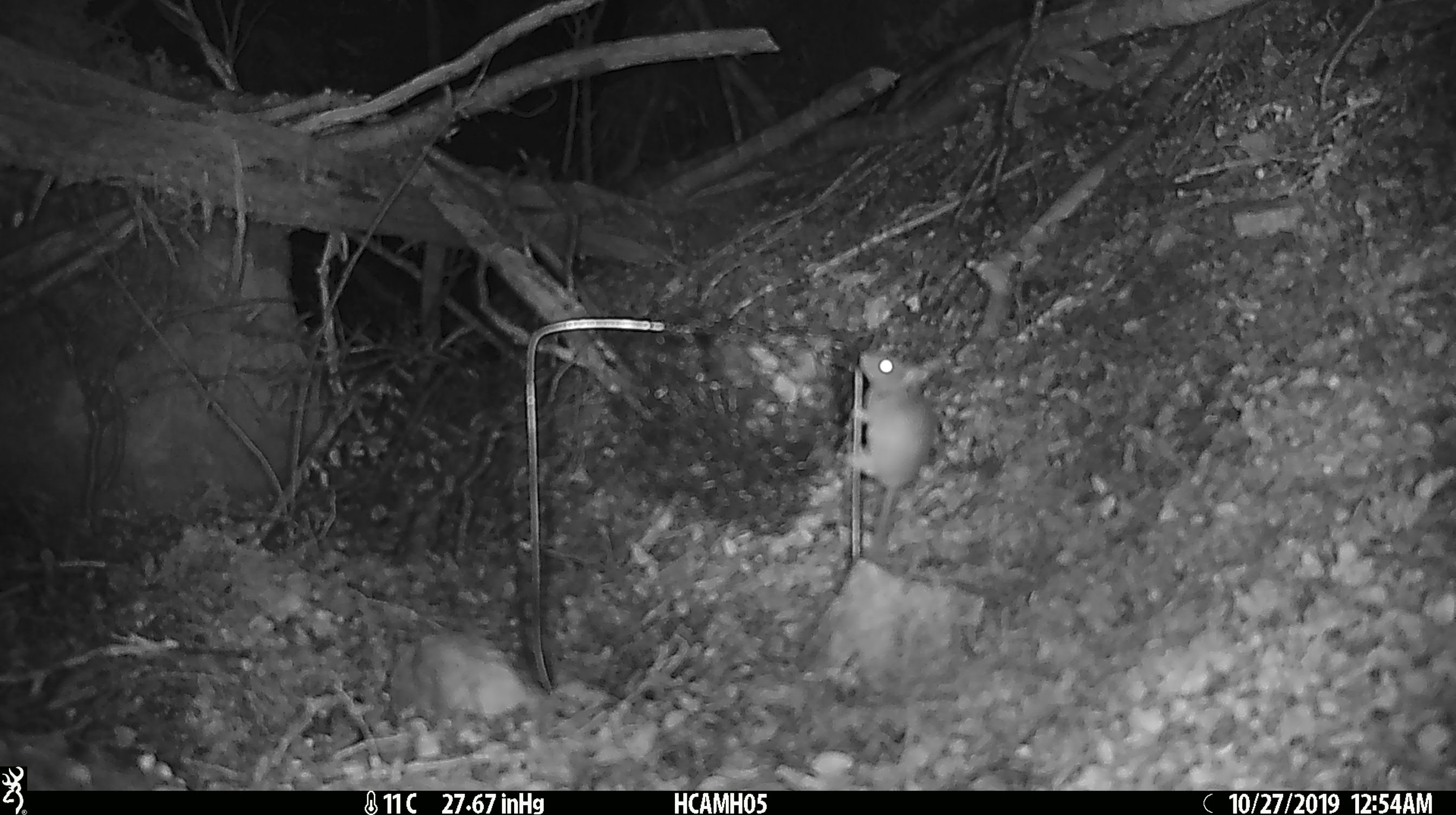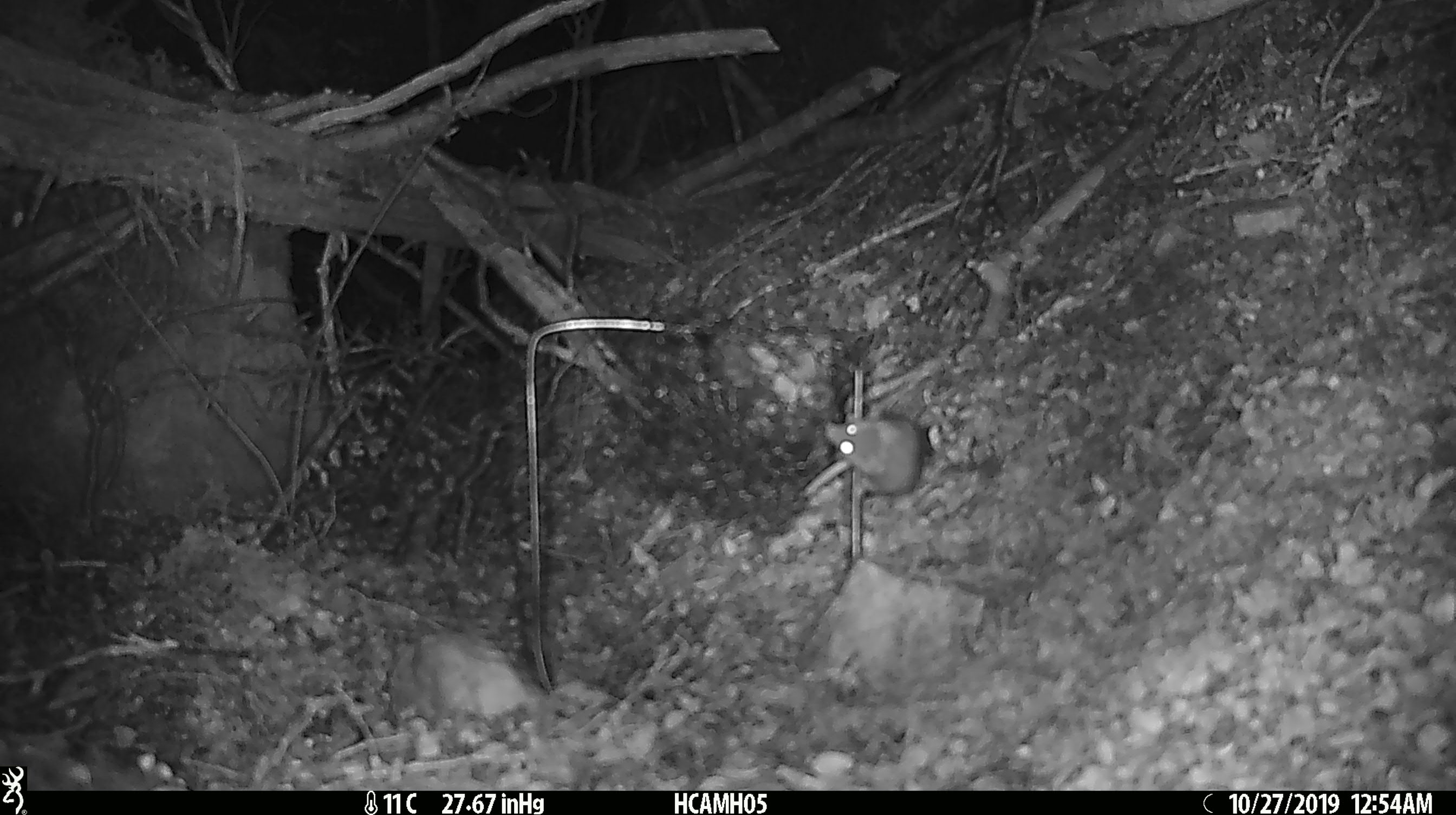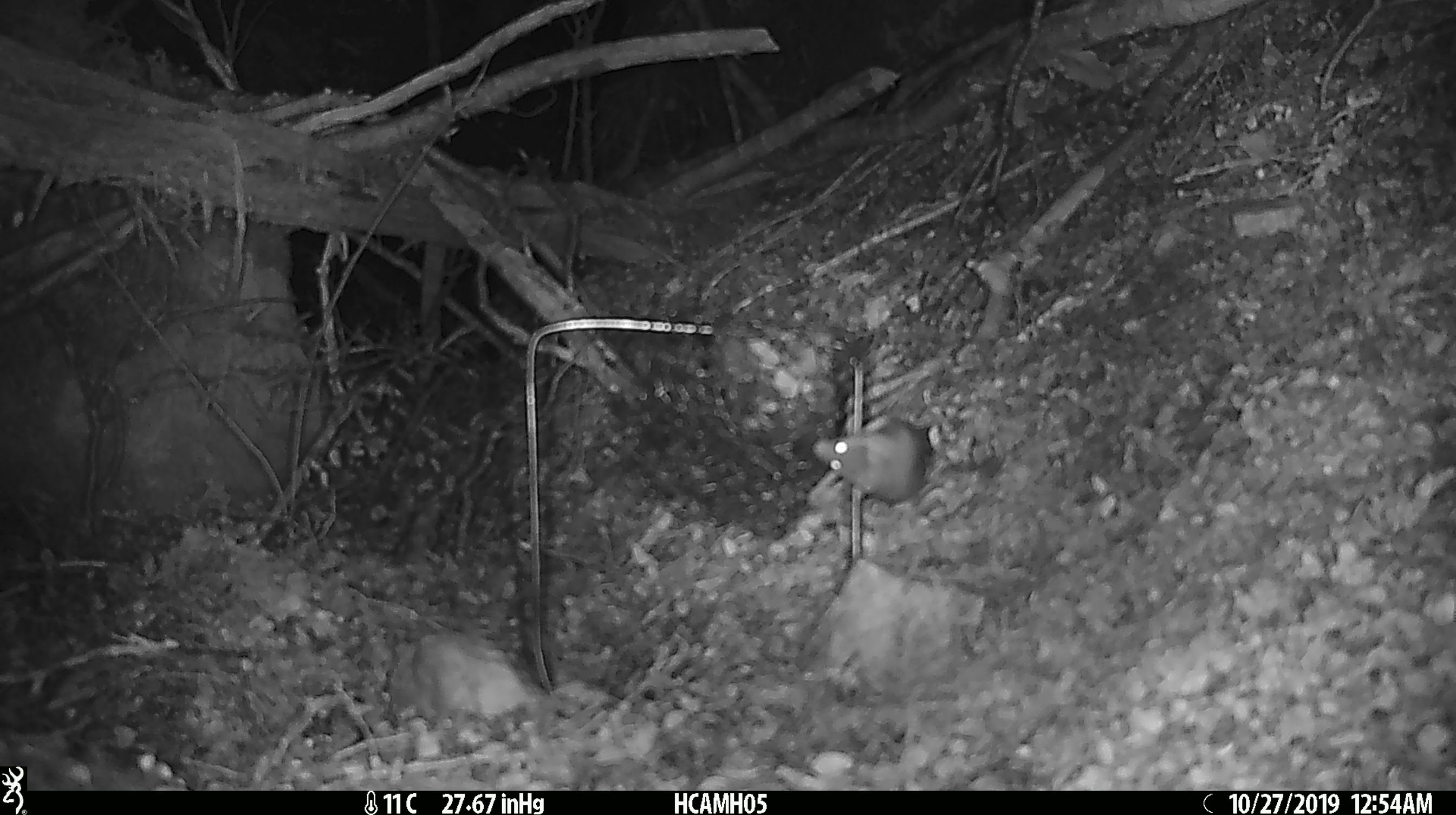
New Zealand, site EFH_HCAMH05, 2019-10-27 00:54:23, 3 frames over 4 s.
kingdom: Animalia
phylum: Chordata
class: Mammalia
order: Rodentia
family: Muridae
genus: Mus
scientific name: Mus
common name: mouse